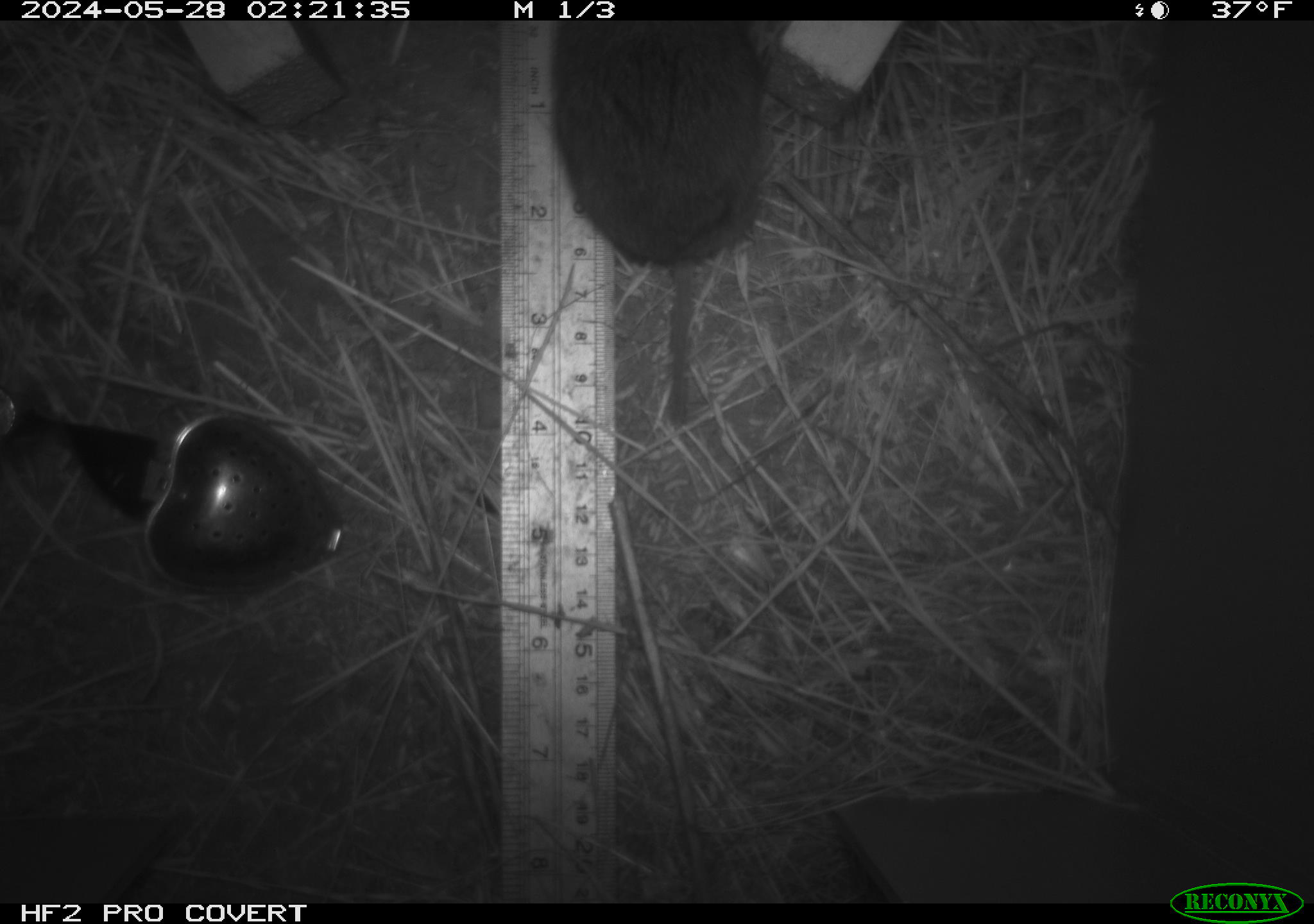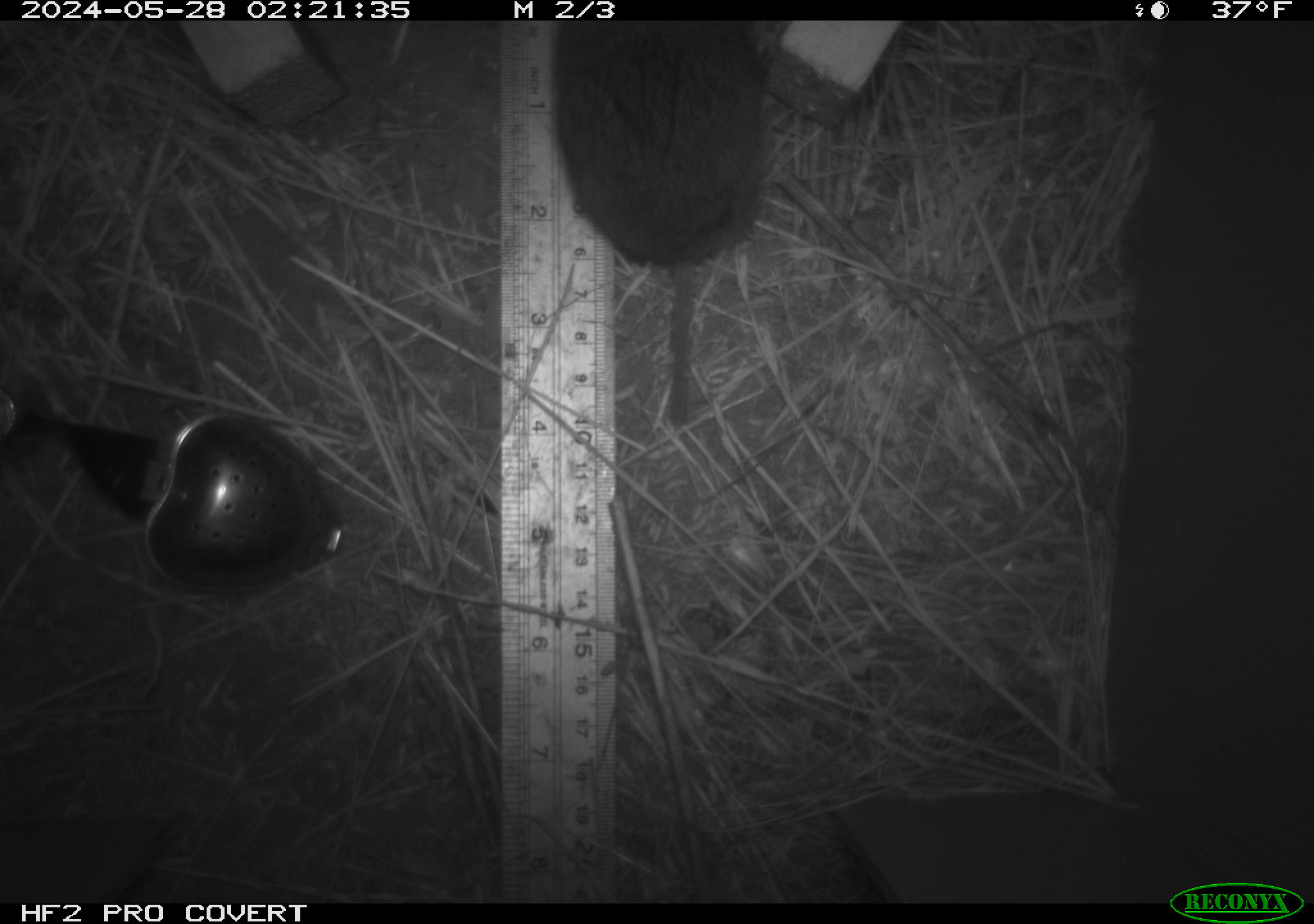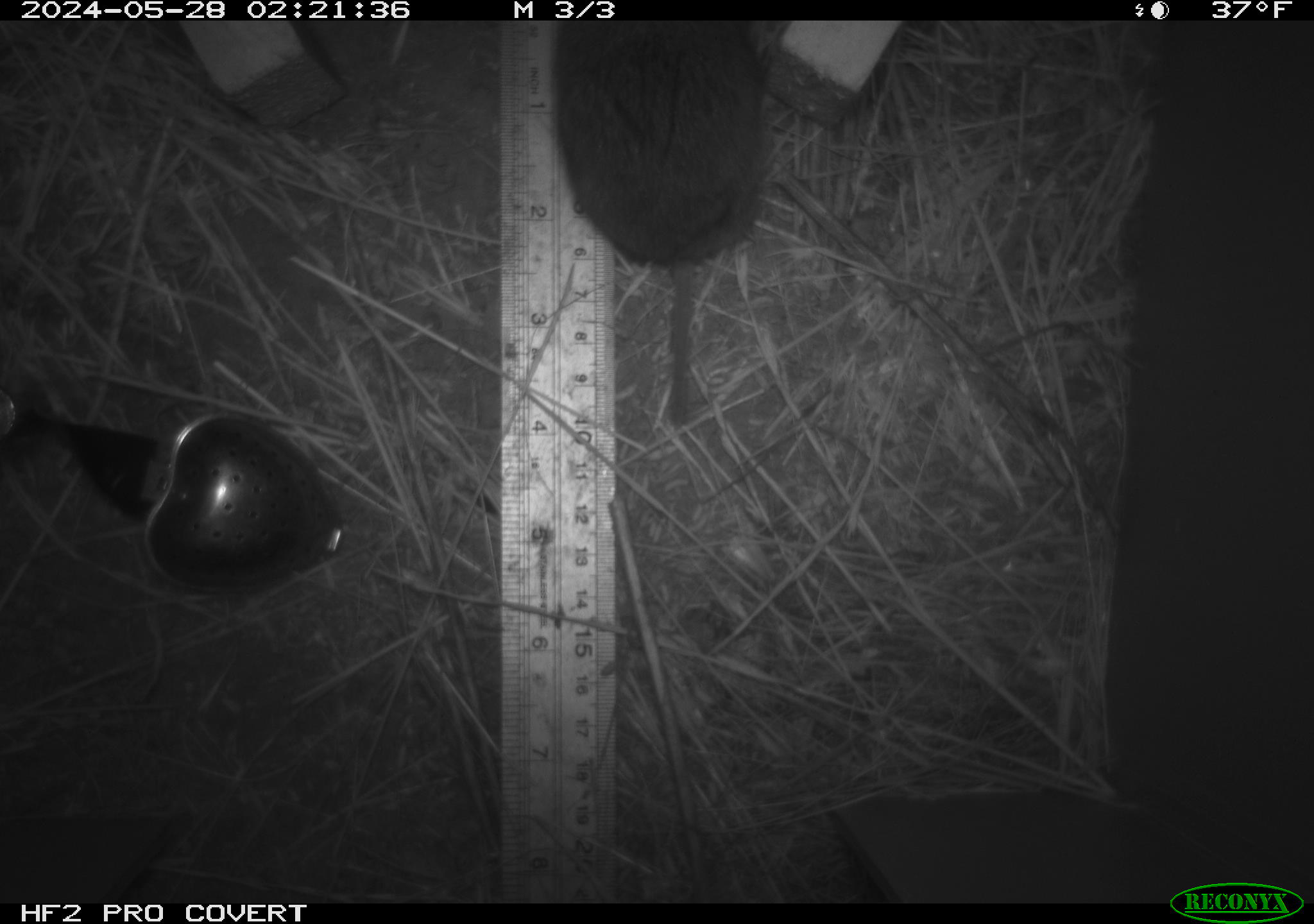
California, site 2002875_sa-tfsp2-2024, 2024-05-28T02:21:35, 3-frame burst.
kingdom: Animalia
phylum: Chordata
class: Mammalia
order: Rodentia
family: Cricetidae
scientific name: Arvicolinae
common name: voles, lemmings, and muskrats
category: arvicolinae subfamily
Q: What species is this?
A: Arvicolinae subfamily (voles, lemmings, and muskrats) (Arvicolinae).